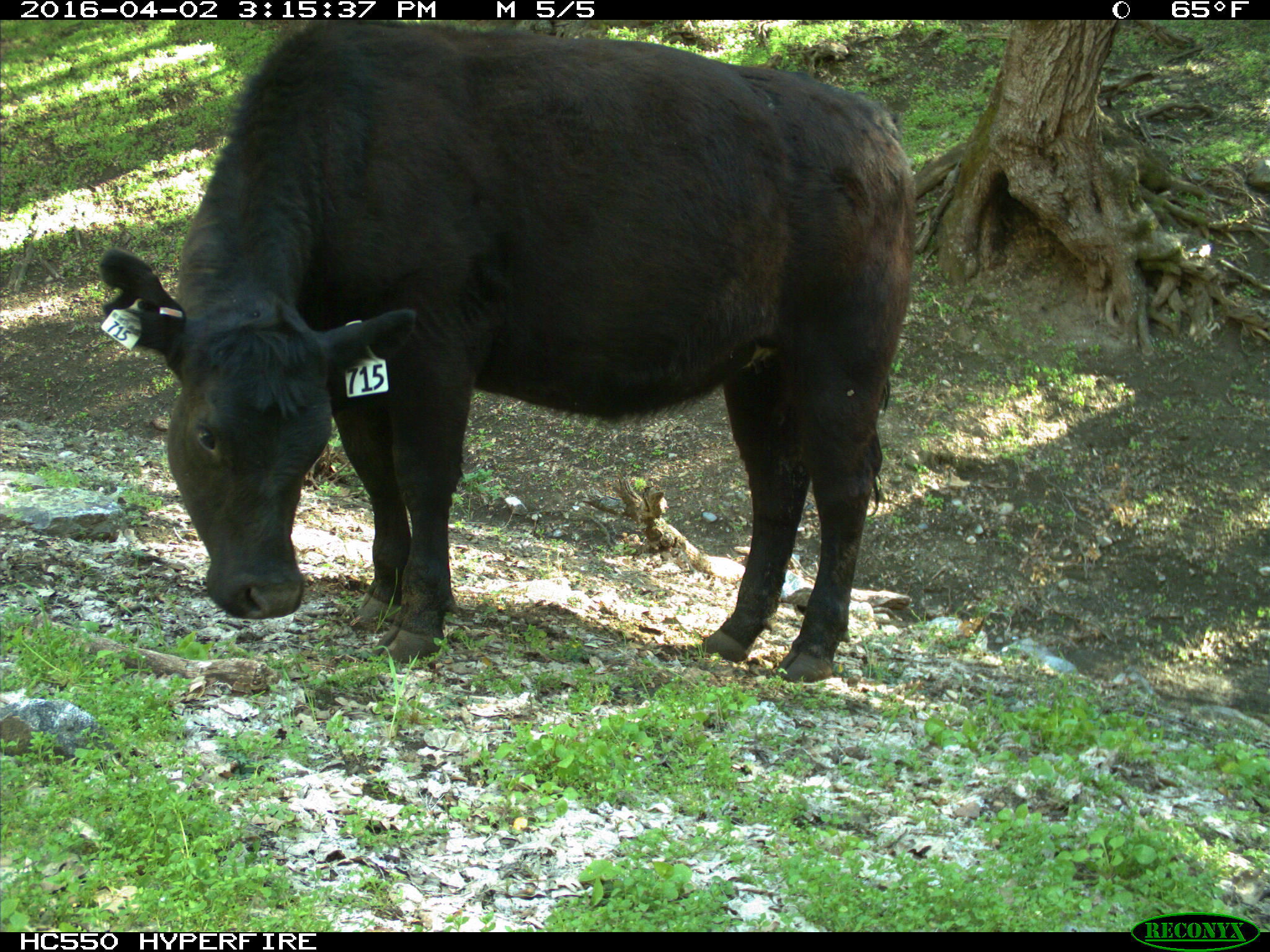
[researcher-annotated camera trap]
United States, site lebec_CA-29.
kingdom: Animalia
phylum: Chordata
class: Mammalia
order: Artiodactyla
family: Bovidae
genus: Bos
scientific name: Bos taurus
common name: domestic cow